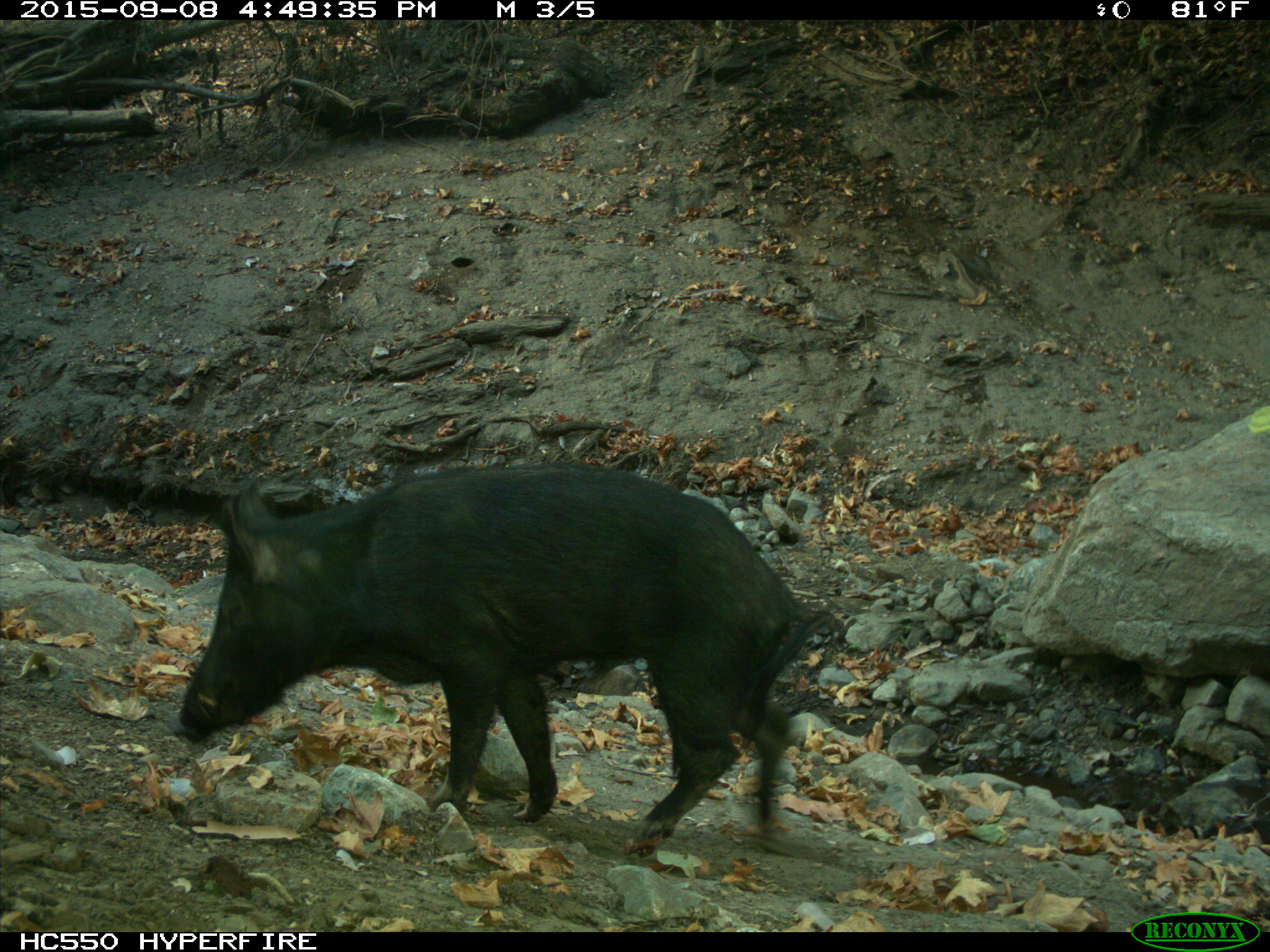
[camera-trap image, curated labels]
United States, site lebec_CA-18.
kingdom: Animalia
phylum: Chordata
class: Mammalia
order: Artiodactyla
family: Suidae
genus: Sus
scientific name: Sus scrofa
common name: wild boar